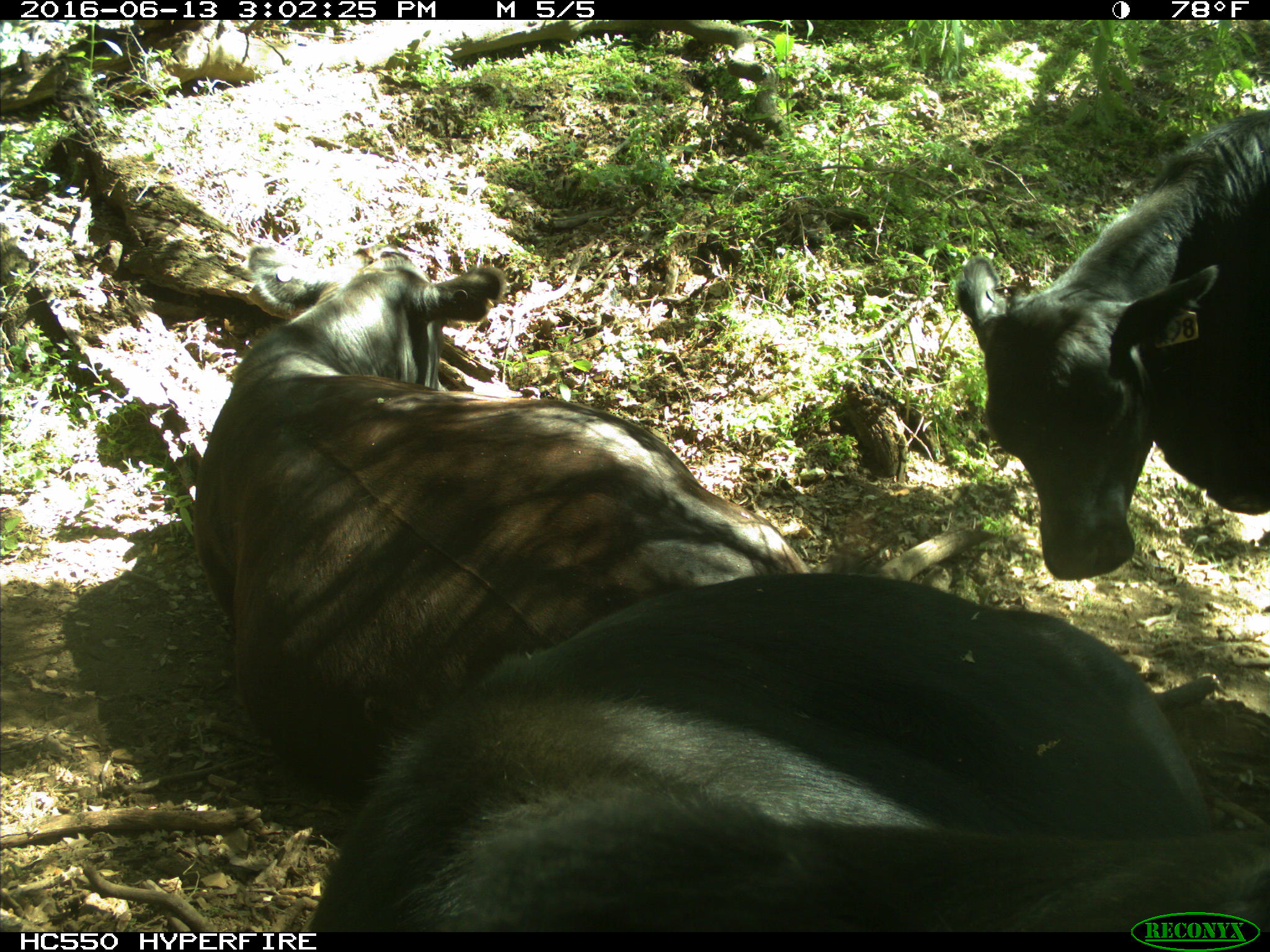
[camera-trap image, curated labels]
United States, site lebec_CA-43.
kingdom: Animalia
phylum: Chordata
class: Mammalia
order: Artiodactyla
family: Bovidae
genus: Bos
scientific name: Bos taurus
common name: domestic cow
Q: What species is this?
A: Bos taurus (domestic cow).